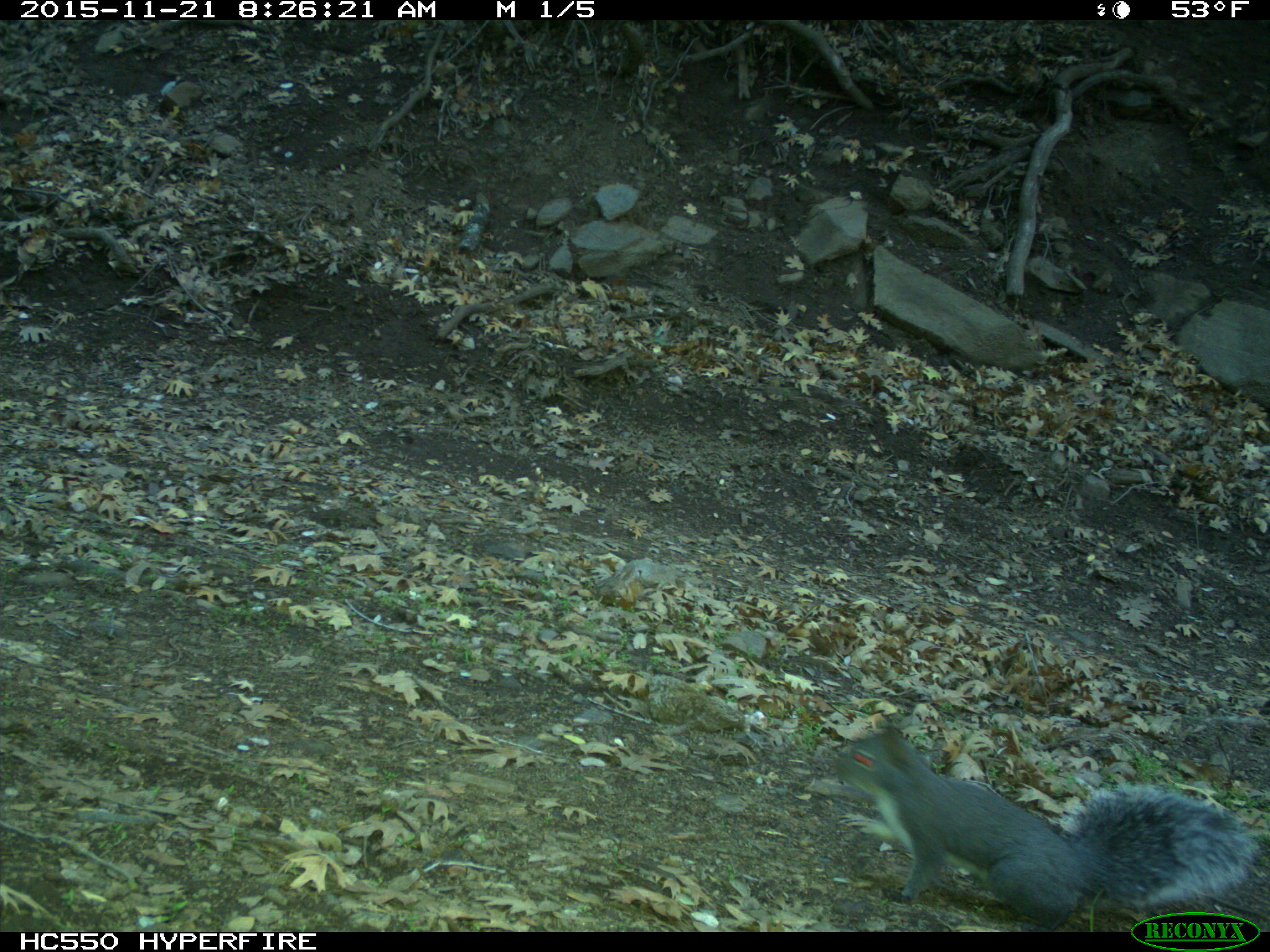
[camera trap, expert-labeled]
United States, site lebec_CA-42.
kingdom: Animalia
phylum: Chordata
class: Mammalia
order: Rodentia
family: Sciuridae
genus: Sciurus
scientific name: Sciurus carolinensis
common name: eastern gray squirrel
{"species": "Sciurus carolinensis (eastern gray squirrel)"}